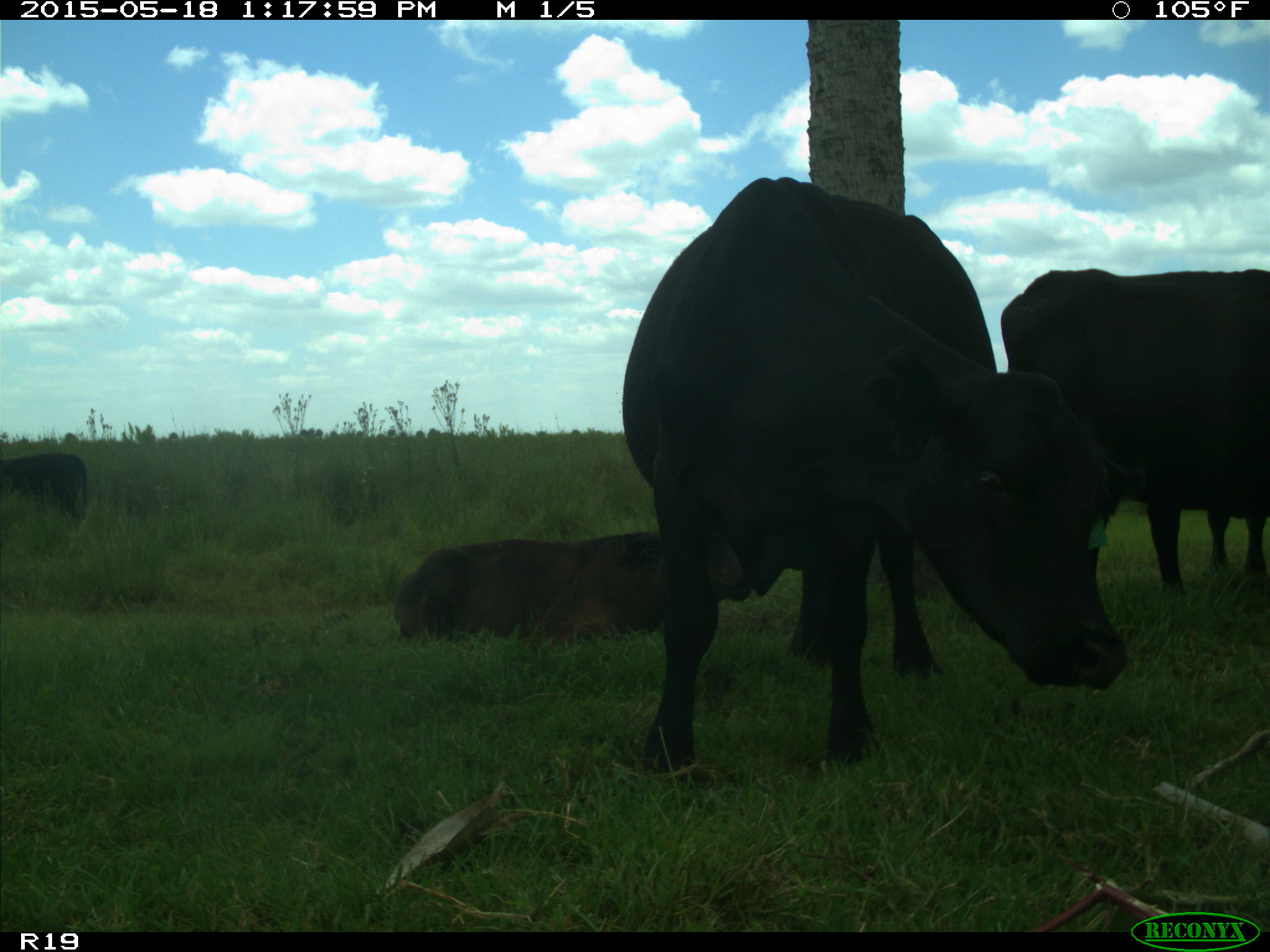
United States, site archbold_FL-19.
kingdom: Animalia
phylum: Chordata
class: Mammalia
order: Artiodactyla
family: Bovidae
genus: Bos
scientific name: Bos taurus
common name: domestic cow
Bos taurus (domestic cow).